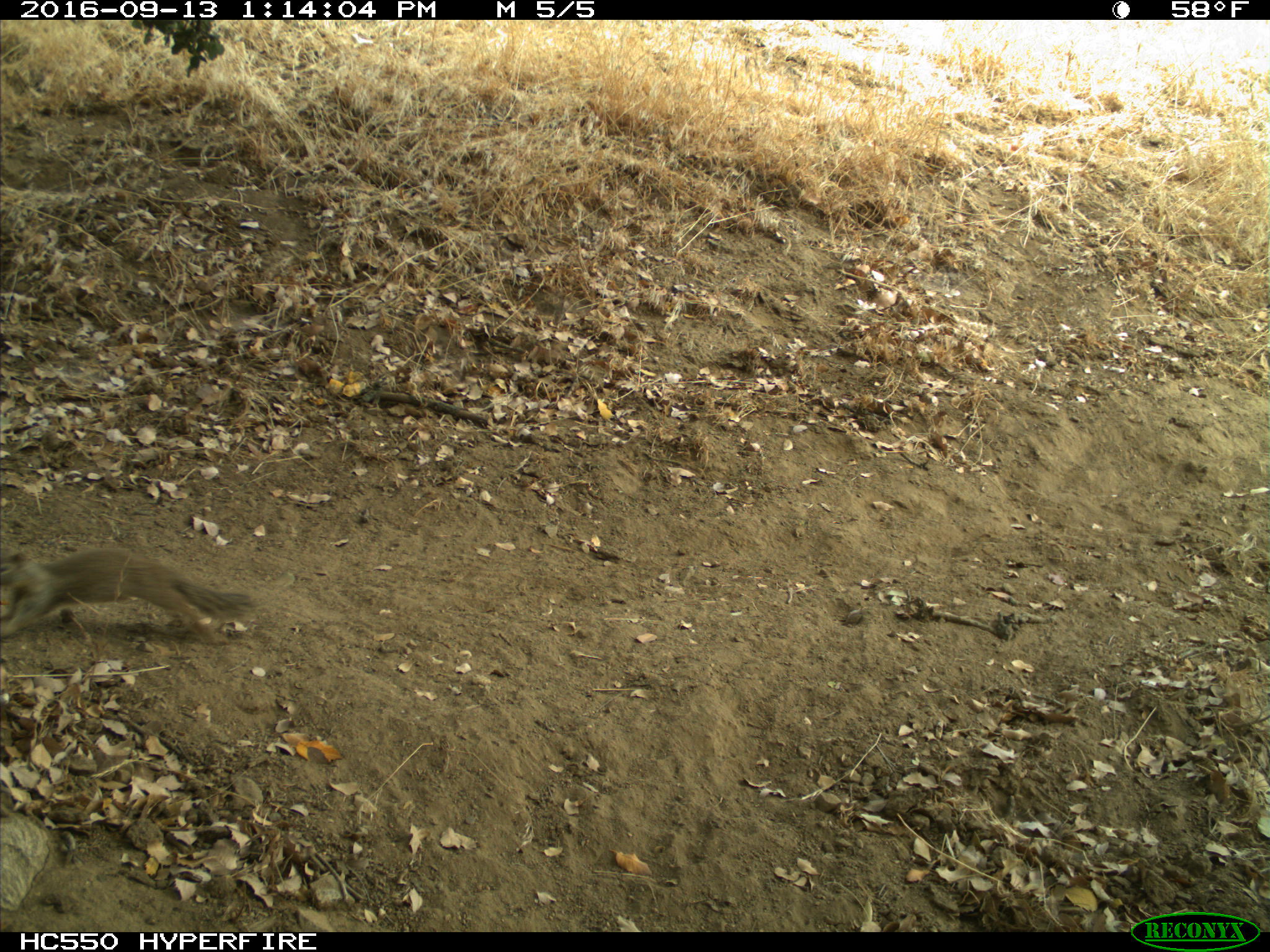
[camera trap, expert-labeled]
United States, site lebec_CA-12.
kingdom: Animalia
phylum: Chordata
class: Mammalia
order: Rodentia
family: Sciuridae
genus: Otospermophilus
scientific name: Otospermophilus beecheyi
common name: california ground squirrel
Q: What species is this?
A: Otospermophilus beecheyi (california ground squirrel).